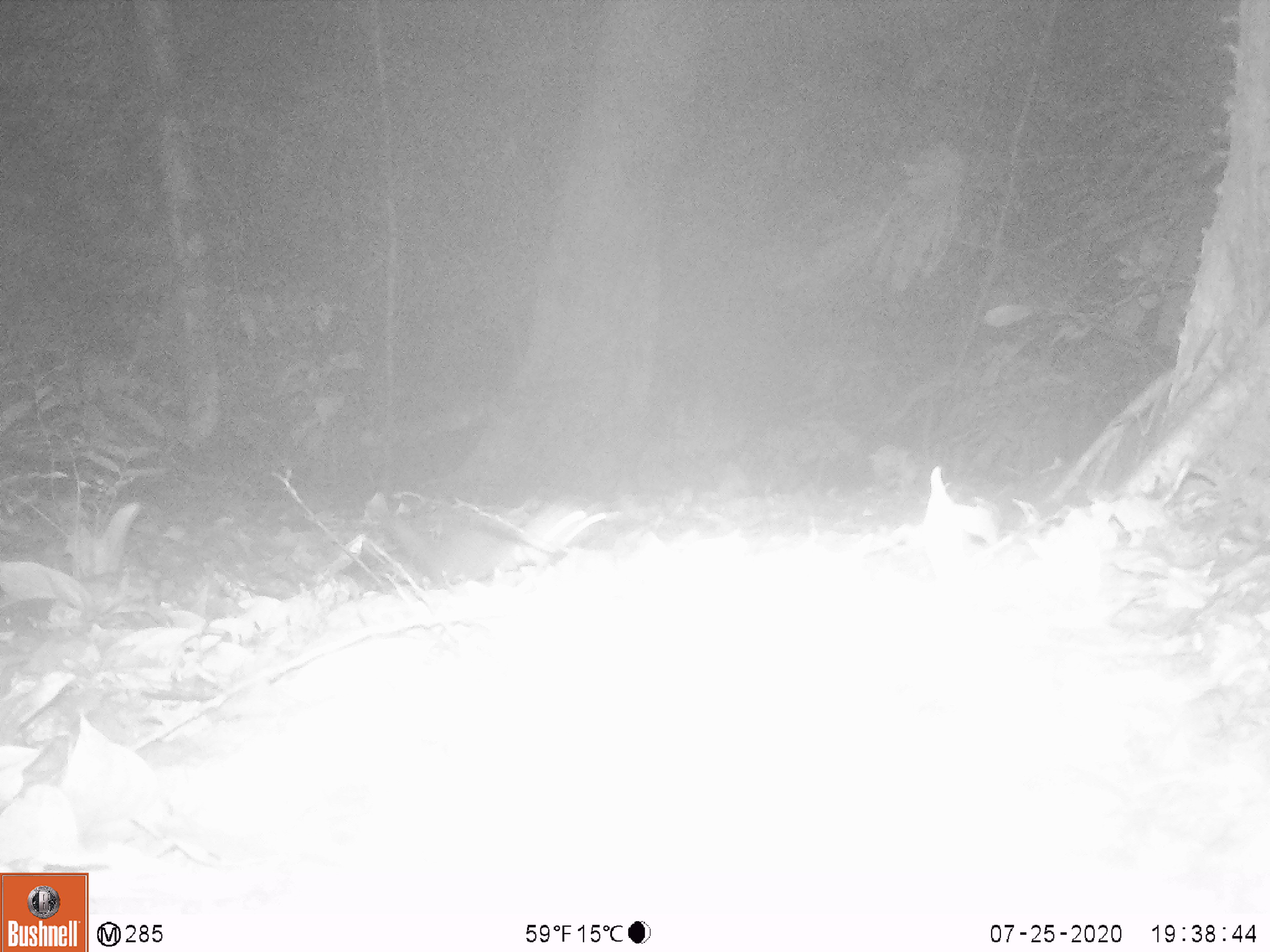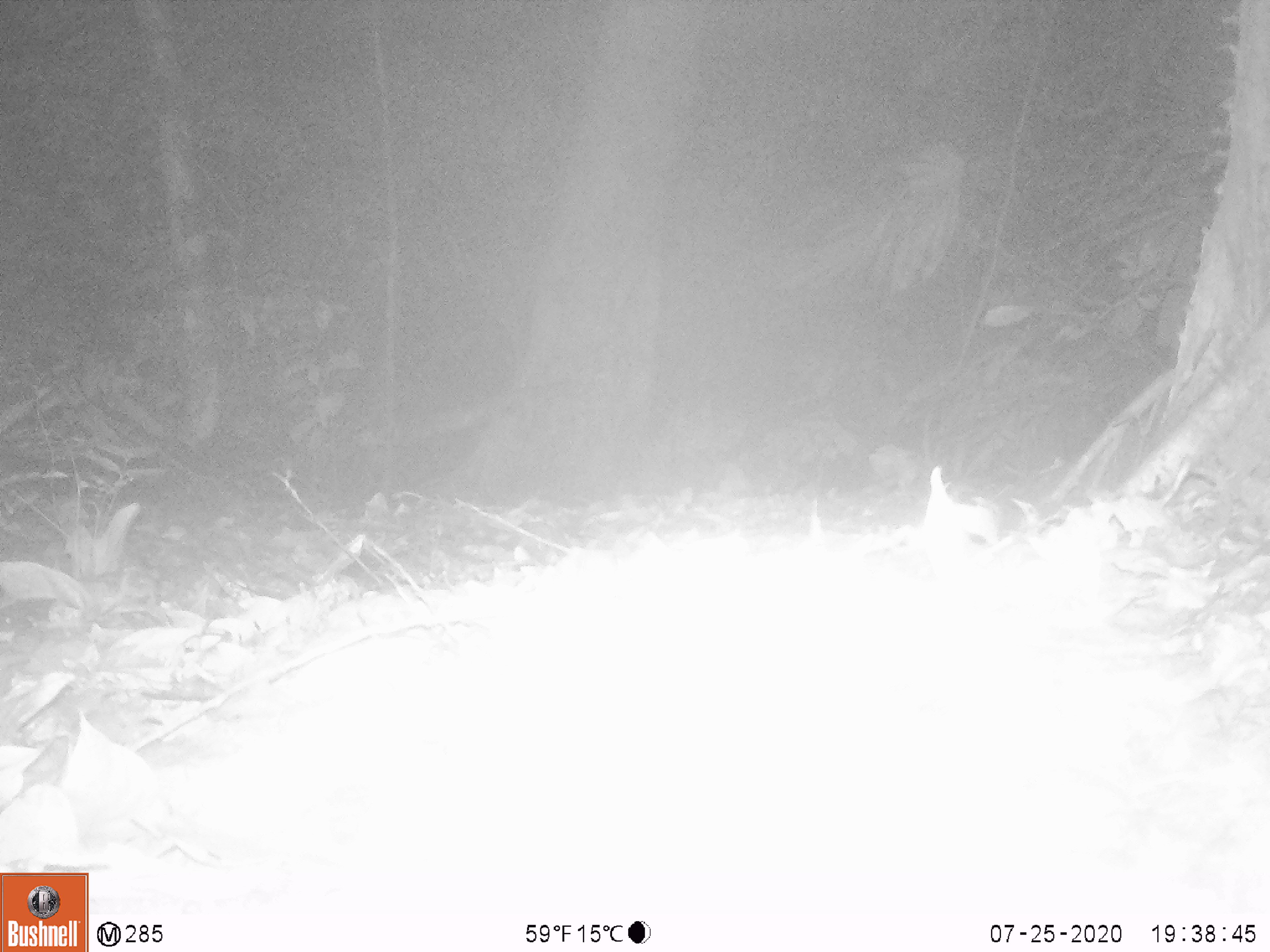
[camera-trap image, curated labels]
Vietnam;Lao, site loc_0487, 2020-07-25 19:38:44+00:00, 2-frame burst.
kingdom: Animalia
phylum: Chordata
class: Mammalia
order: Artiodactyla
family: Cervidae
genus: Rusa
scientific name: Rusa unicolor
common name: sambar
Sambar (Rusa unicolor). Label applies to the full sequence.